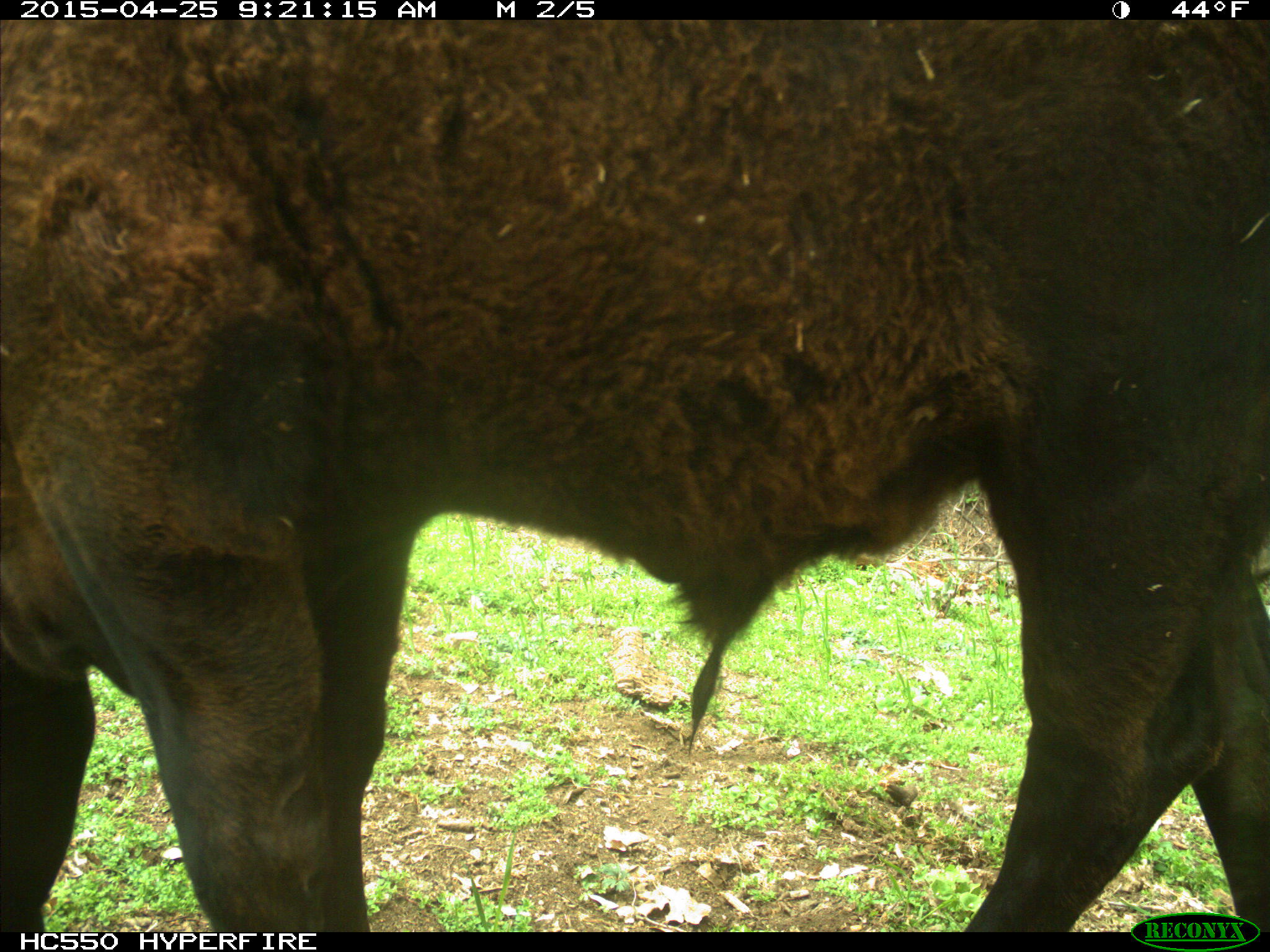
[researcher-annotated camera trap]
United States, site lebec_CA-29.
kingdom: Animalia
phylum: Chordata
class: Mammalia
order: Artiodactyla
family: Bovidae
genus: Bos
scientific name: Bos taurus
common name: domestic cow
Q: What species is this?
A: Bos taurus (domestic cow).